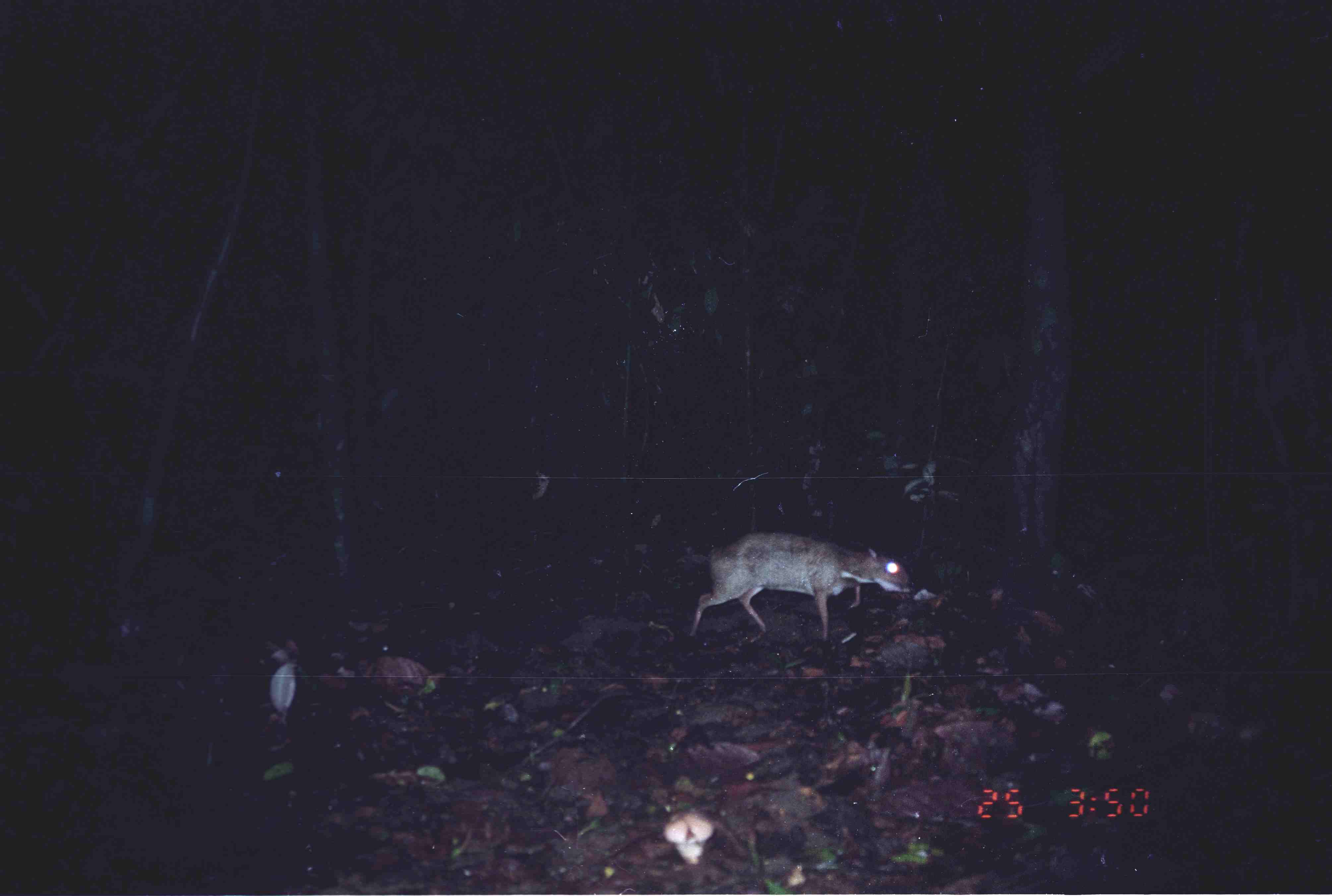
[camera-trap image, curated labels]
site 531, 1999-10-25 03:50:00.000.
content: unidentified animal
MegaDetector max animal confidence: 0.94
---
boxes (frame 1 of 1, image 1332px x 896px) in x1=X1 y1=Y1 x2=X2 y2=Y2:
unknown: x1=688 y1=530 x2=917 y2=643